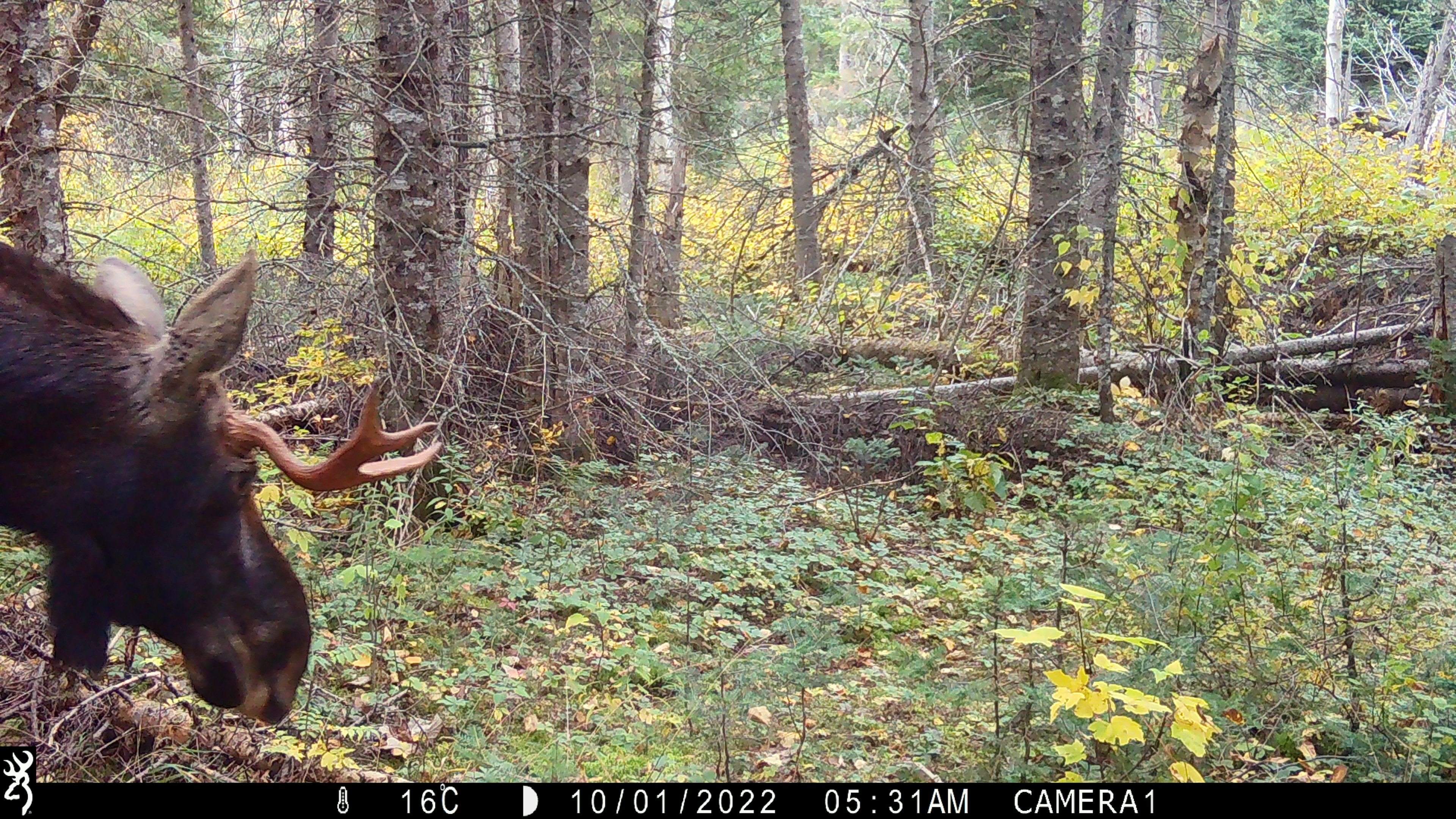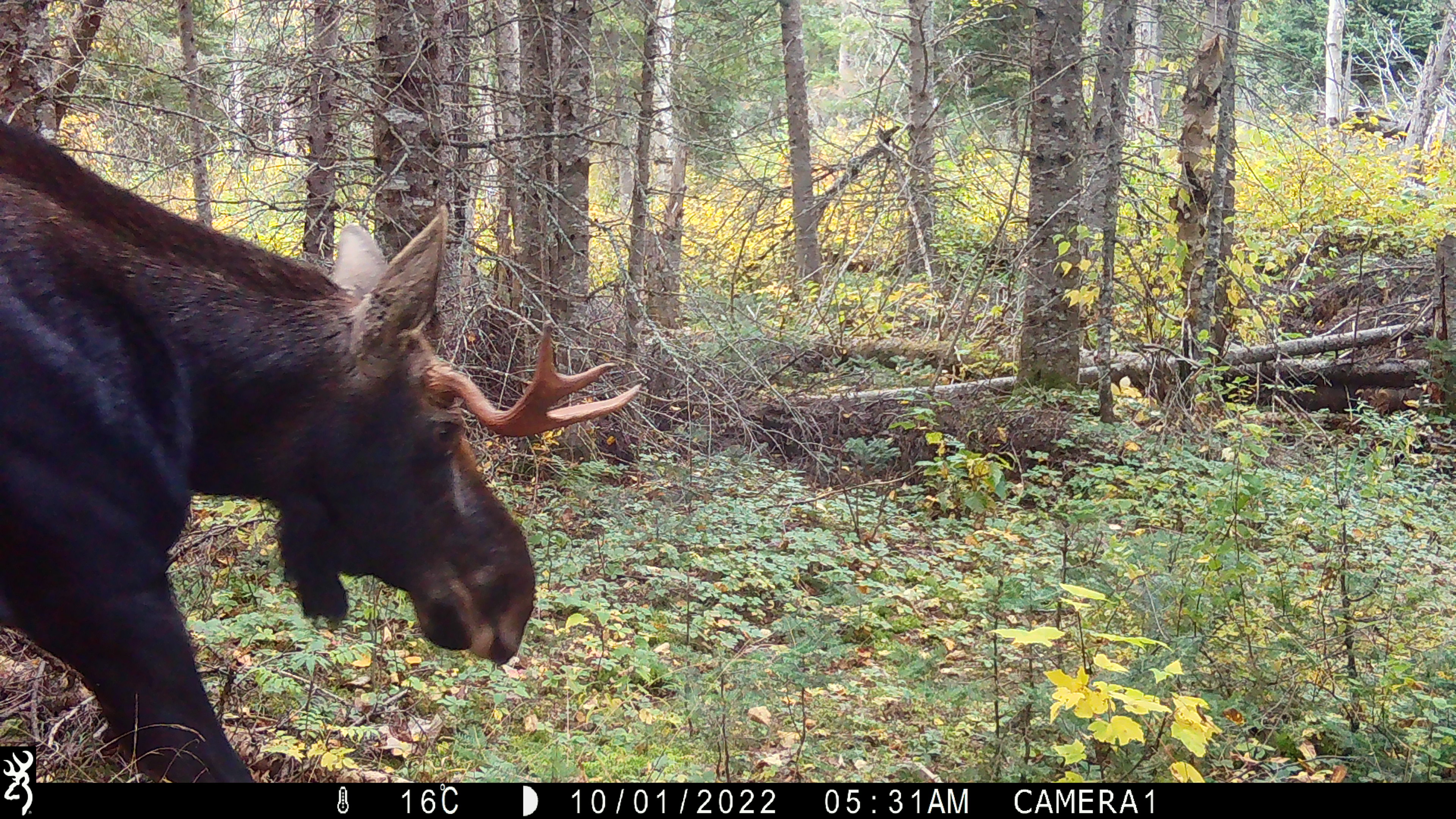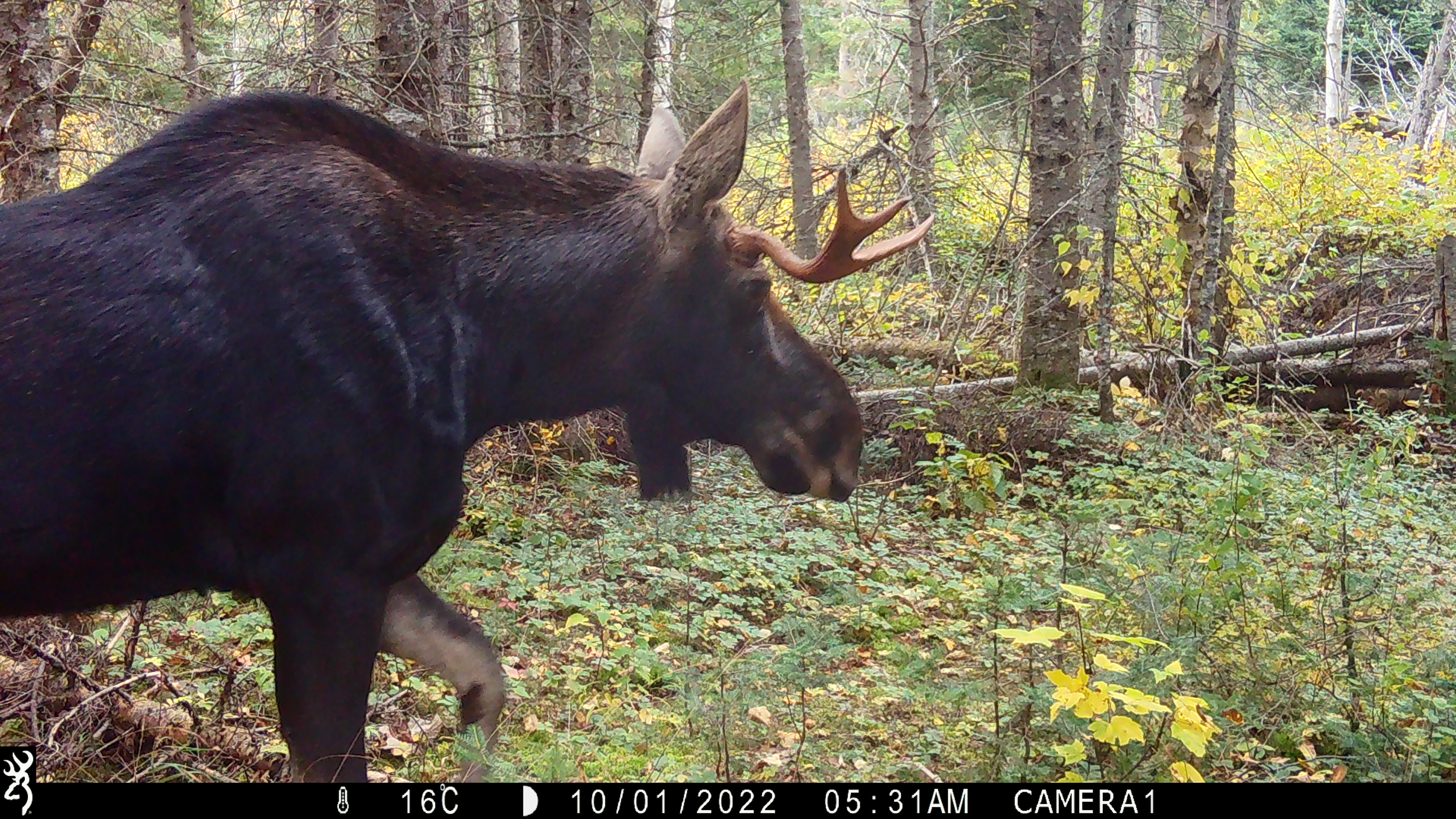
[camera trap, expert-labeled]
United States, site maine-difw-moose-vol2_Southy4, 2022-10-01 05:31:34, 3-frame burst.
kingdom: Animalia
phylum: Chordata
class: Mammalia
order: Artiodactyla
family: Cervidae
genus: Alces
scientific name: Alces alces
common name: moose